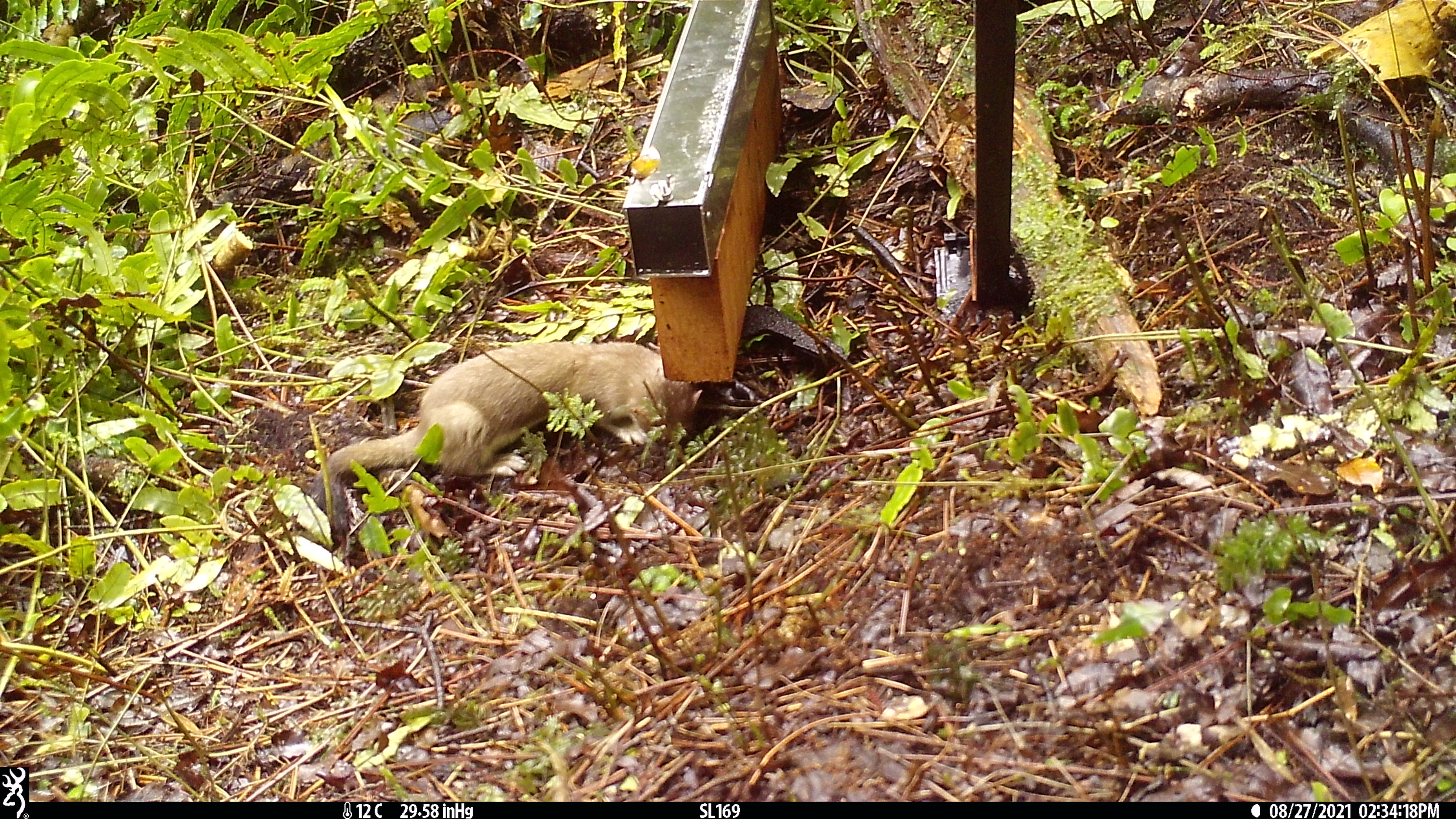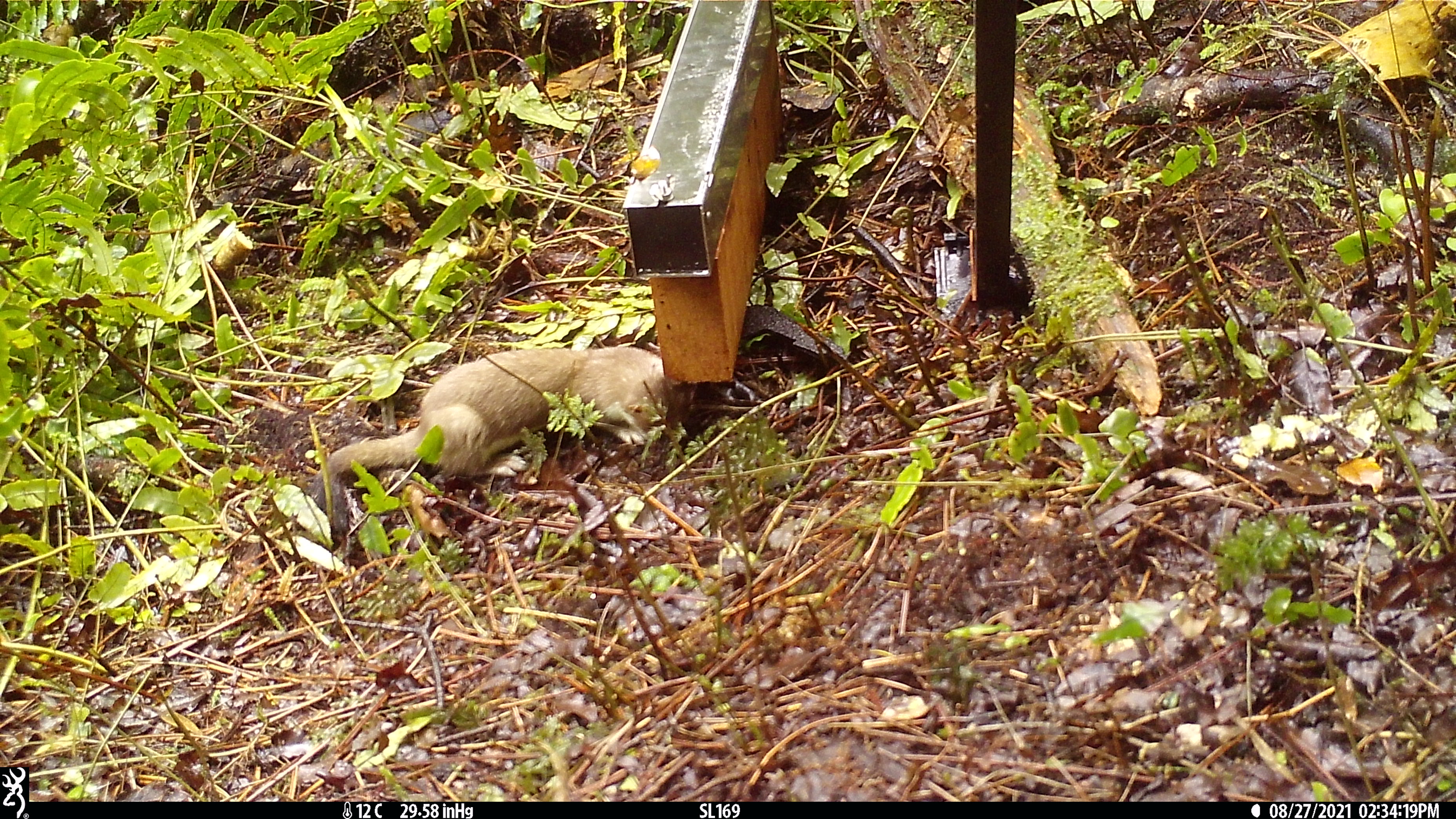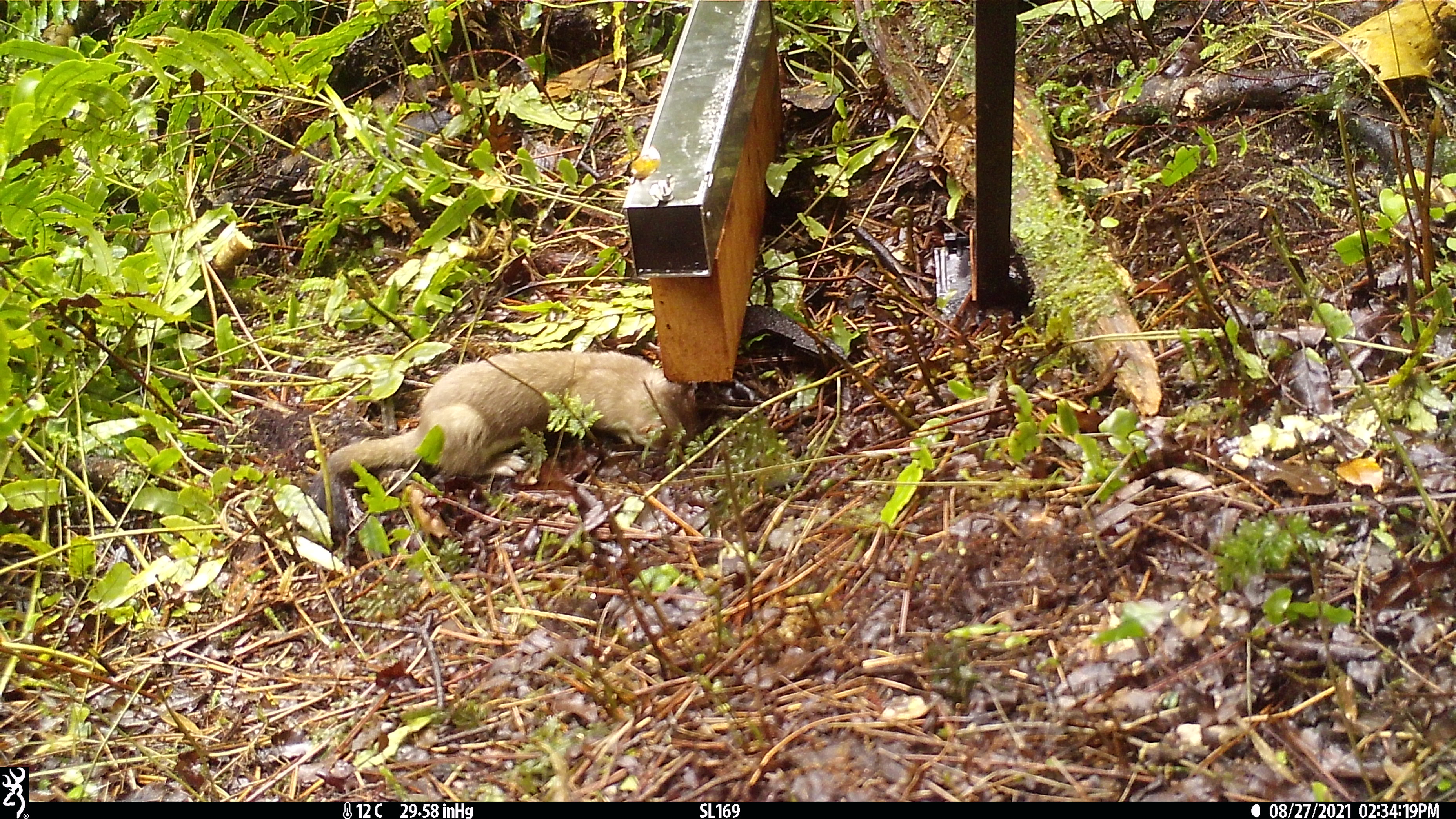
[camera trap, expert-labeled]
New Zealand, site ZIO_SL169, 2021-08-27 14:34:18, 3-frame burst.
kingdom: Animalia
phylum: Chordata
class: Mammalia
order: Carnivora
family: Mustelidae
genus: Mustela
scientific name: Mustela erminea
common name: stoat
Stoat (Mustela erminea).